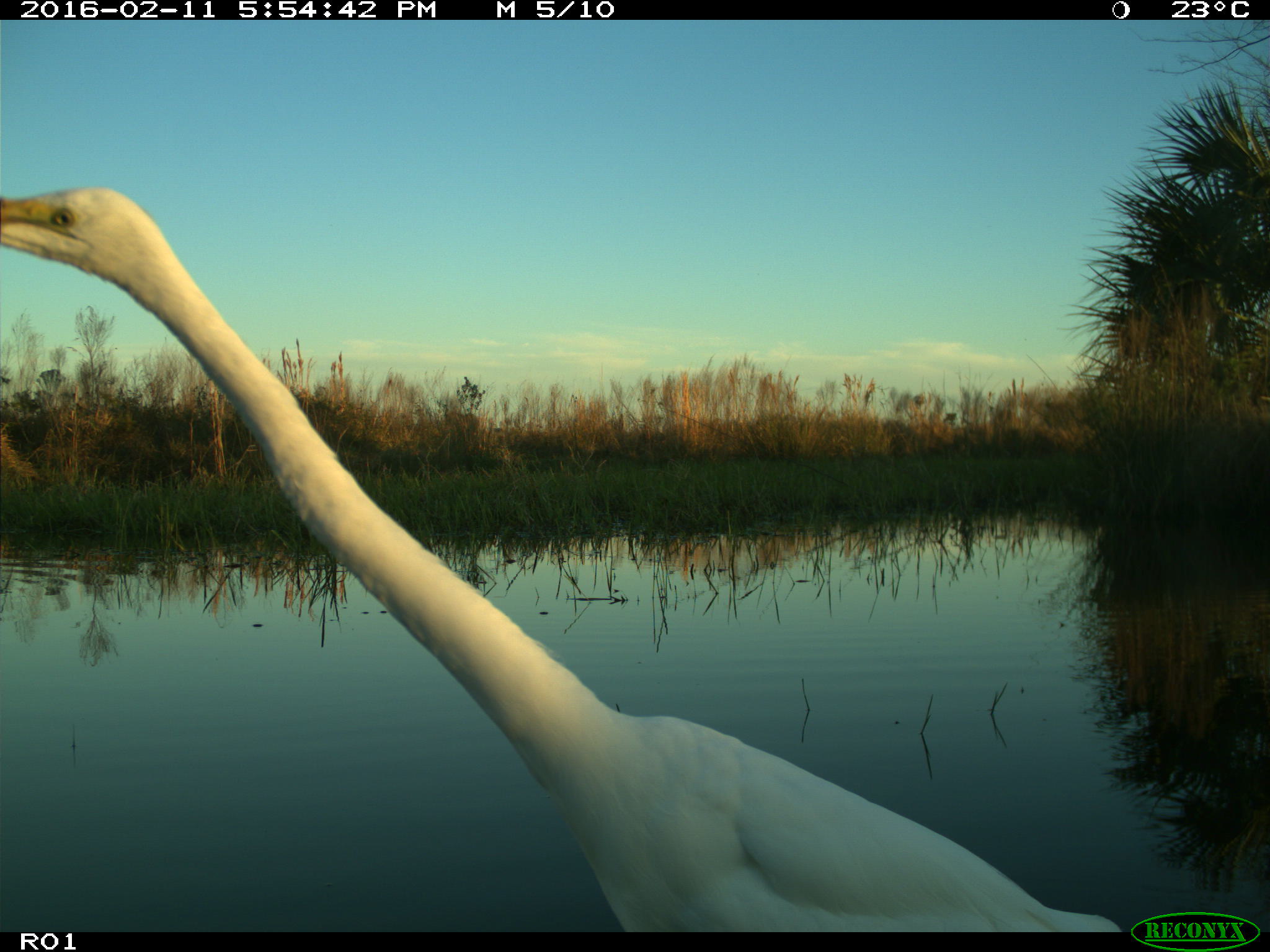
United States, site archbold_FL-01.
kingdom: Animalia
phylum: Chordata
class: Aves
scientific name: Aves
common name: birds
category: unidentified bird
Unidentified bird (birds) (Aves).